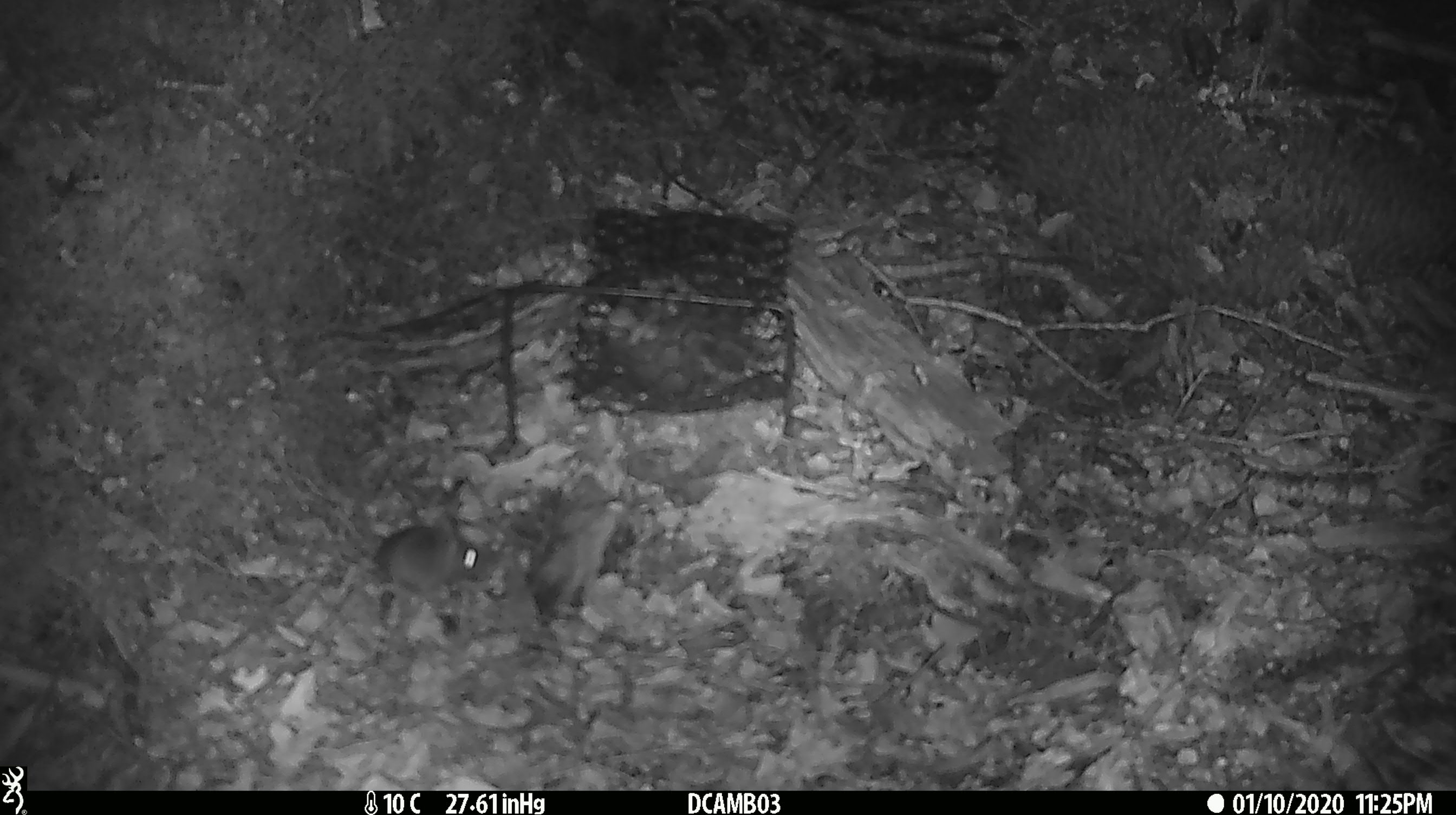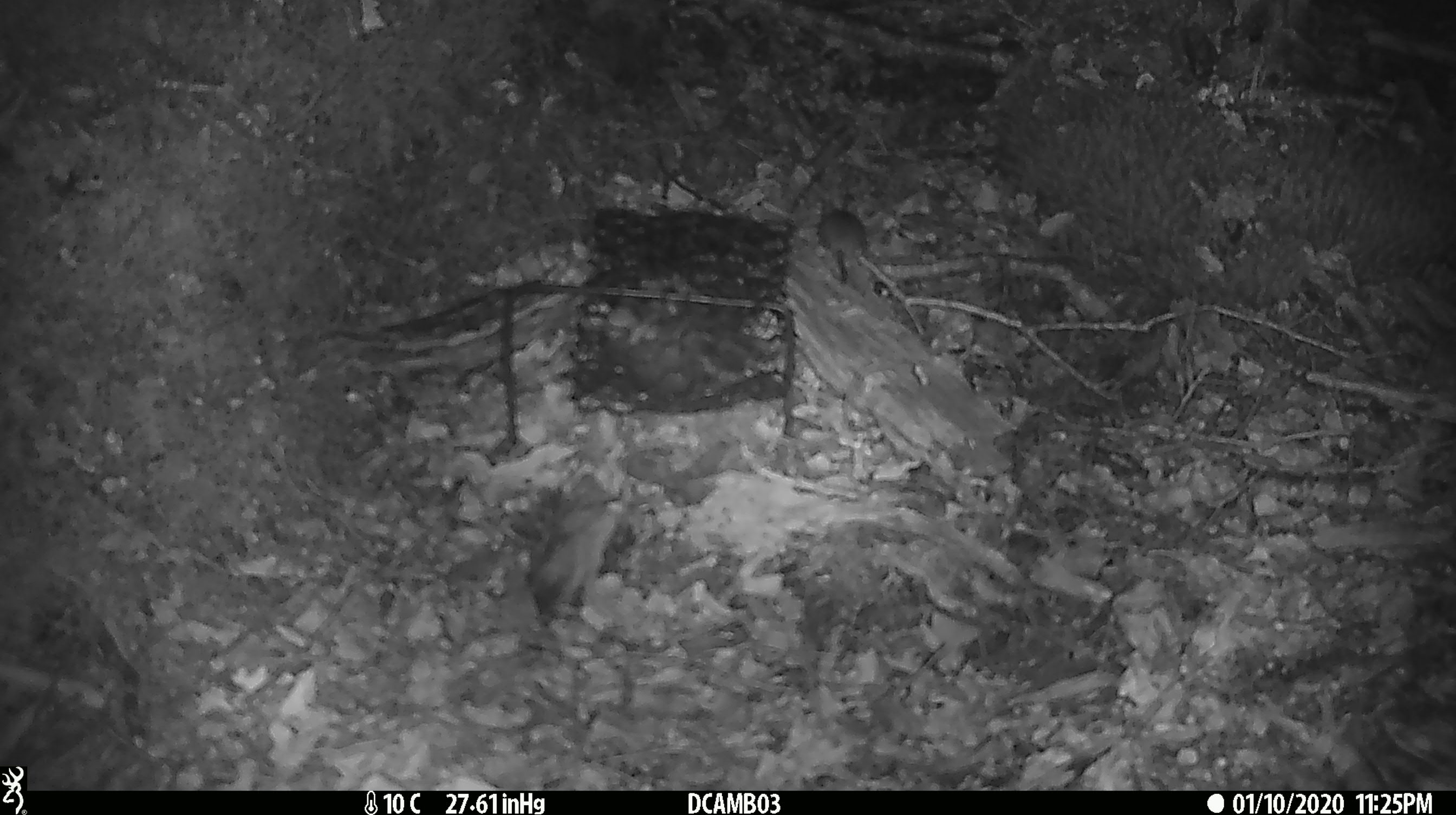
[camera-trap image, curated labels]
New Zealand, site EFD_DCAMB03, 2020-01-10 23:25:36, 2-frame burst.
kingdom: Animalia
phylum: Chordata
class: Mammalia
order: Rodentia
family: Muridae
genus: Mus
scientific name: Mus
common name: mouse